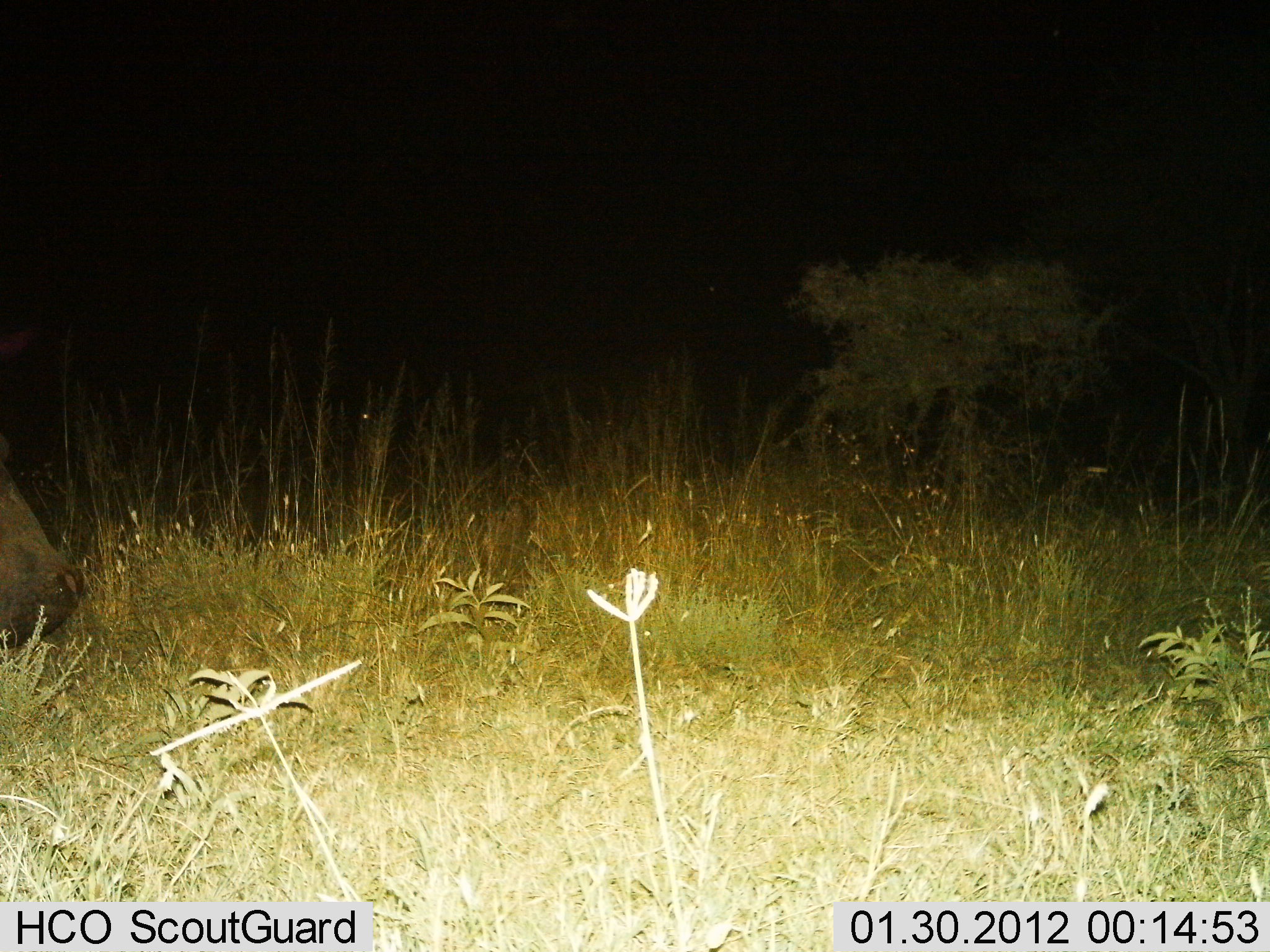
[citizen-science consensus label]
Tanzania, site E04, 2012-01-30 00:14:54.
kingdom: Animalia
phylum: Chordata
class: Mammalia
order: Artiodactyla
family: Hippopotamidae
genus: Hippopotamus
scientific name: Hippopotamus amphibius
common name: hippopotamus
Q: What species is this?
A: Hippopotamus (Hippopotamus amphibius).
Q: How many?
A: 1.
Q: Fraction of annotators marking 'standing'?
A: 60%.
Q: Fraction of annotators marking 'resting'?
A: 0%.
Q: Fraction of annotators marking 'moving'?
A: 40%.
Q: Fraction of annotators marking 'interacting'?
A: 0%.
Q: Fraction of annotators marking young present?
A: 0%.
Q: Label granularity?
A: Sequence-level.